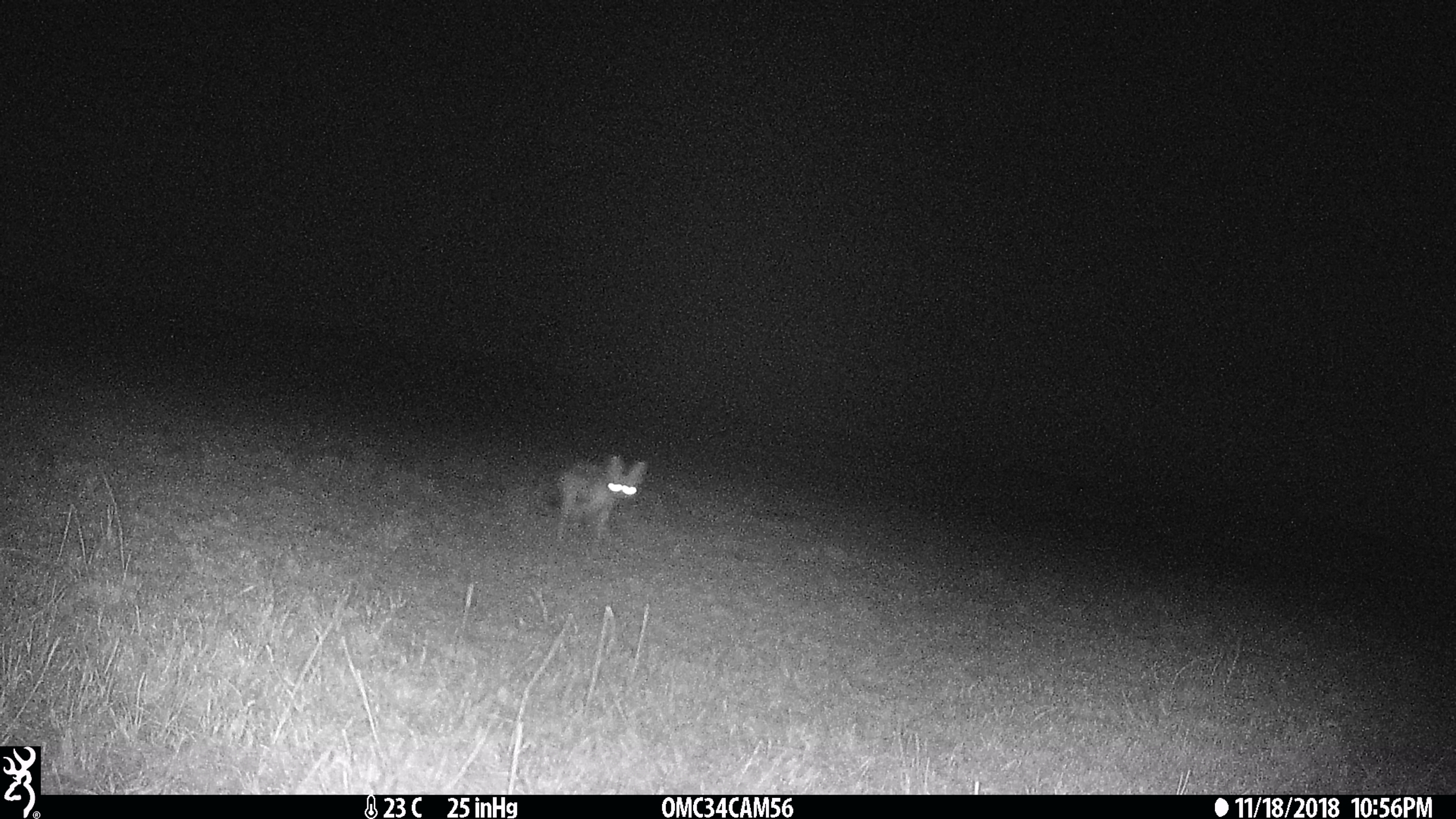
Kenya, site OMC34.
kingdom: Animalia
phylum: Chordata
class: Mammalia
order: Carnivora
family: Canidae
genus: Lupulella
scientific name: Lupulella mesomelas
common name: black-backed jackal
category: jackal